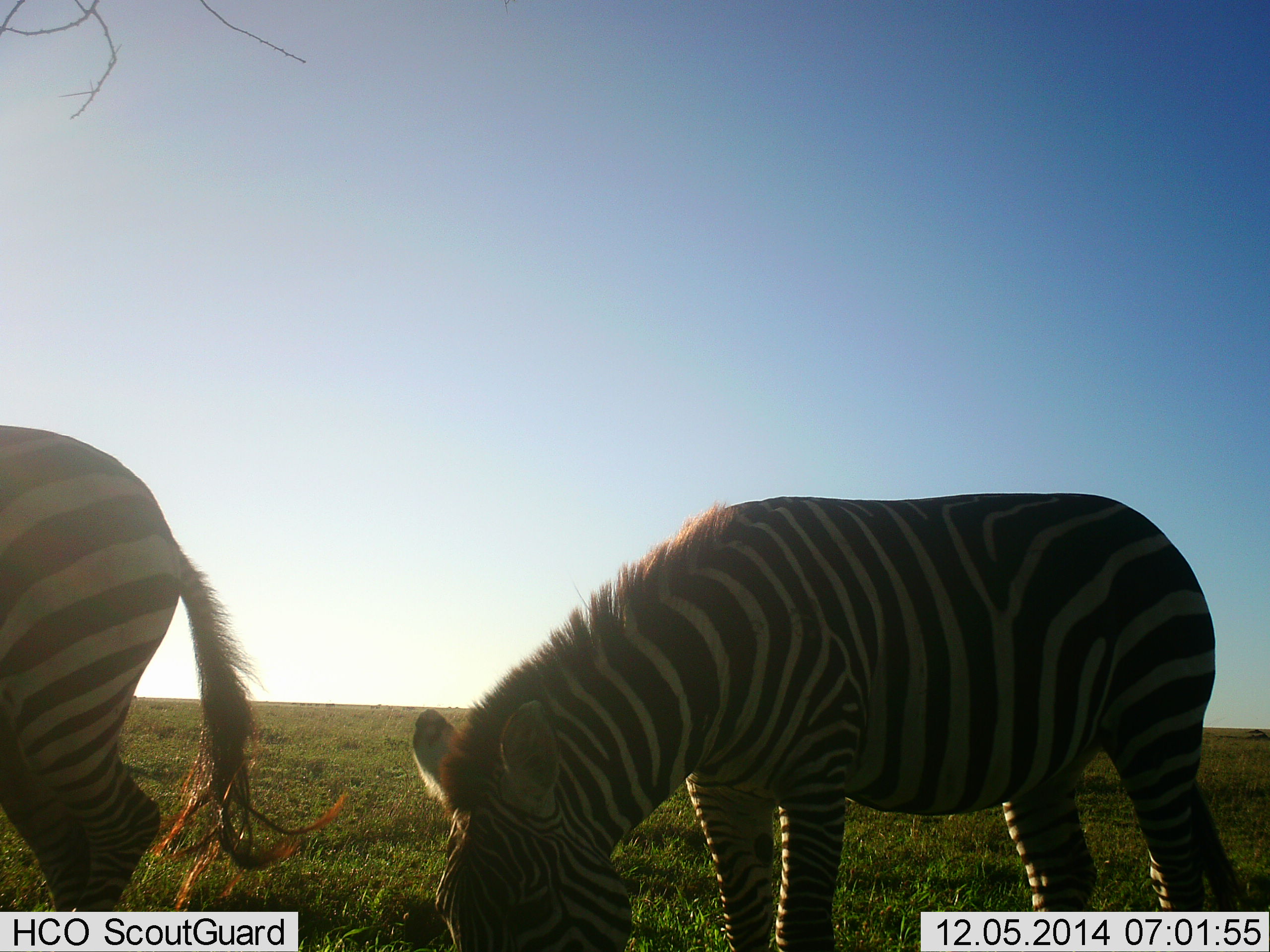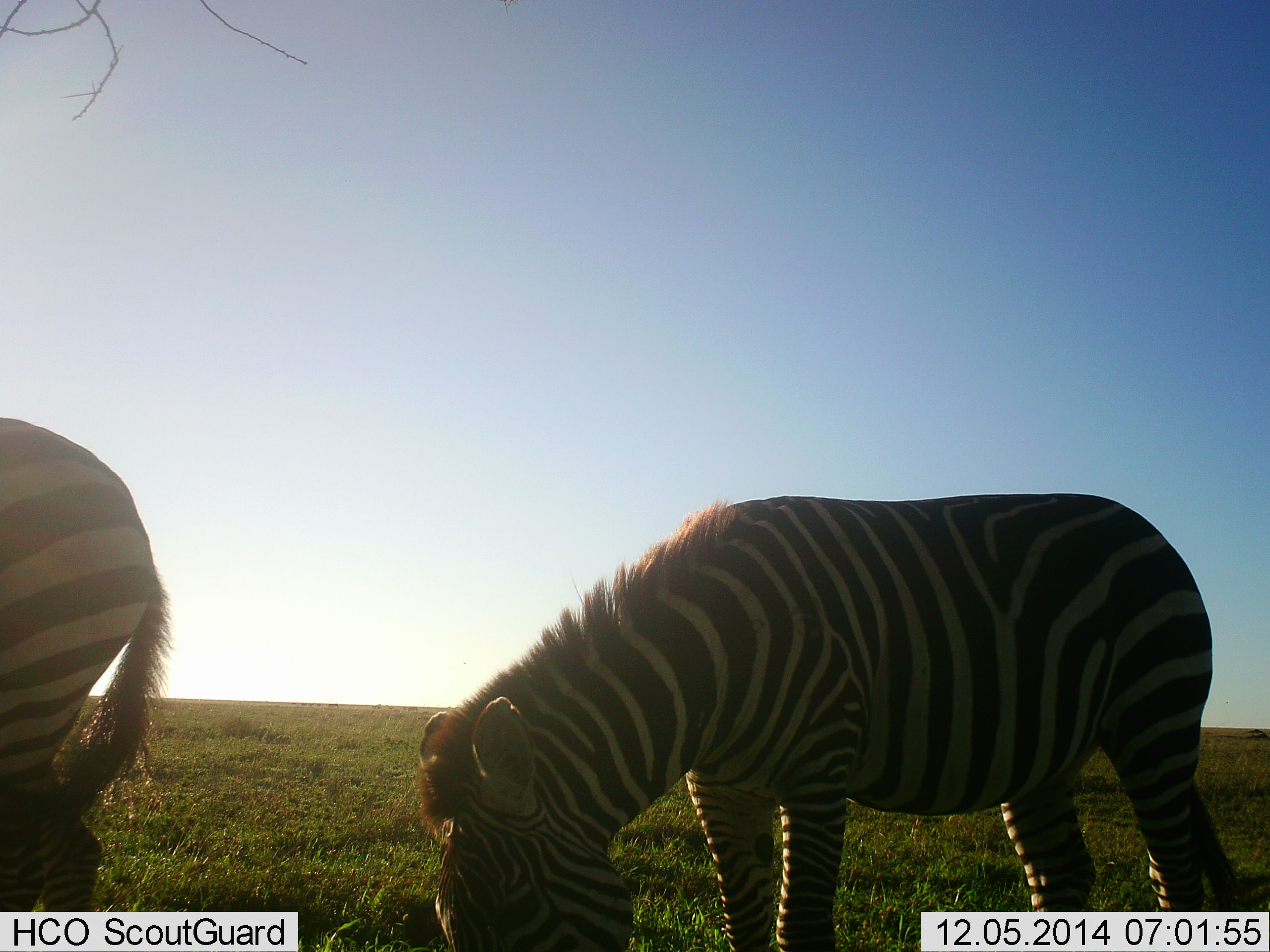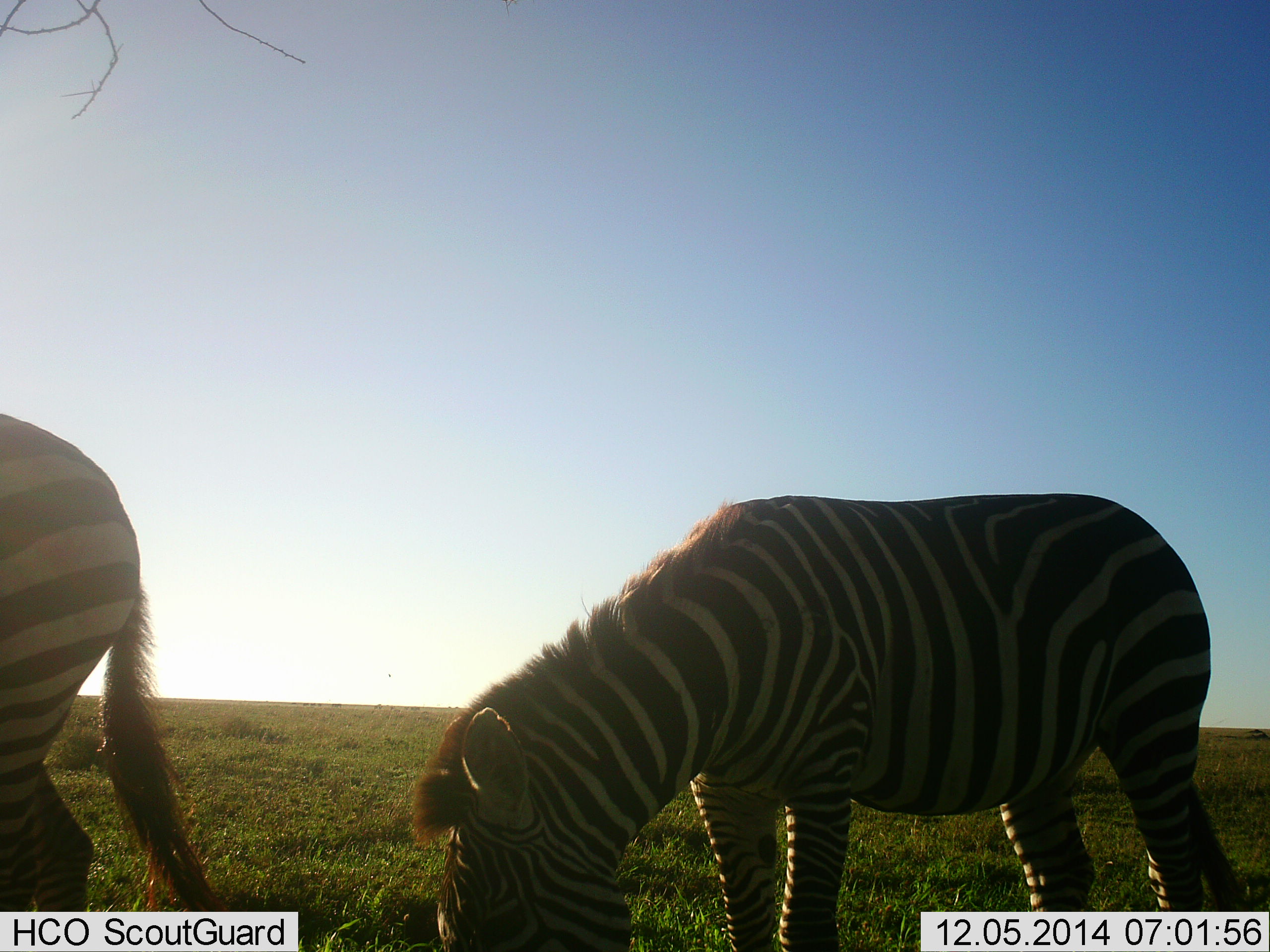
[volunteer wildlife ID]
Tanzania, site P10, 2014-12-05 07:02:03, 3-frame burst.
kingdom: Animalia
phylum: Chordata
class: Mammalia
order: Perissodactyla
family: Equidae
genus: Equus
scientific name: Equus quagga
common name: plains zebra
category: zebra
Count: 2.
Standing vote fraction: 0%.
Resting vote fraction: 0%.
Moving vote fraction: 30%.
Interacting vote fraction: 10%.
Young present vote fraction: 10%.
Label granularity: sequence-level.